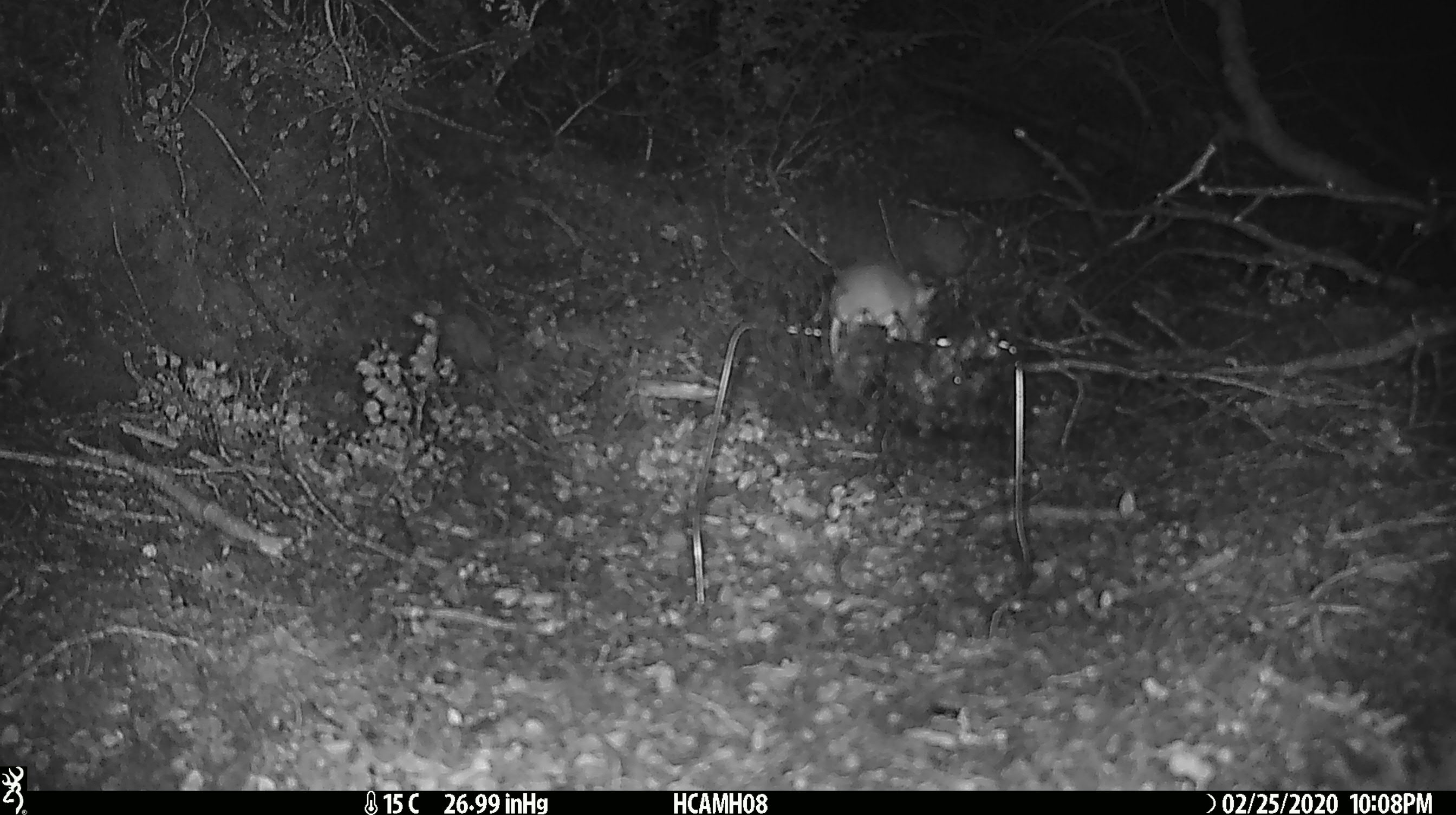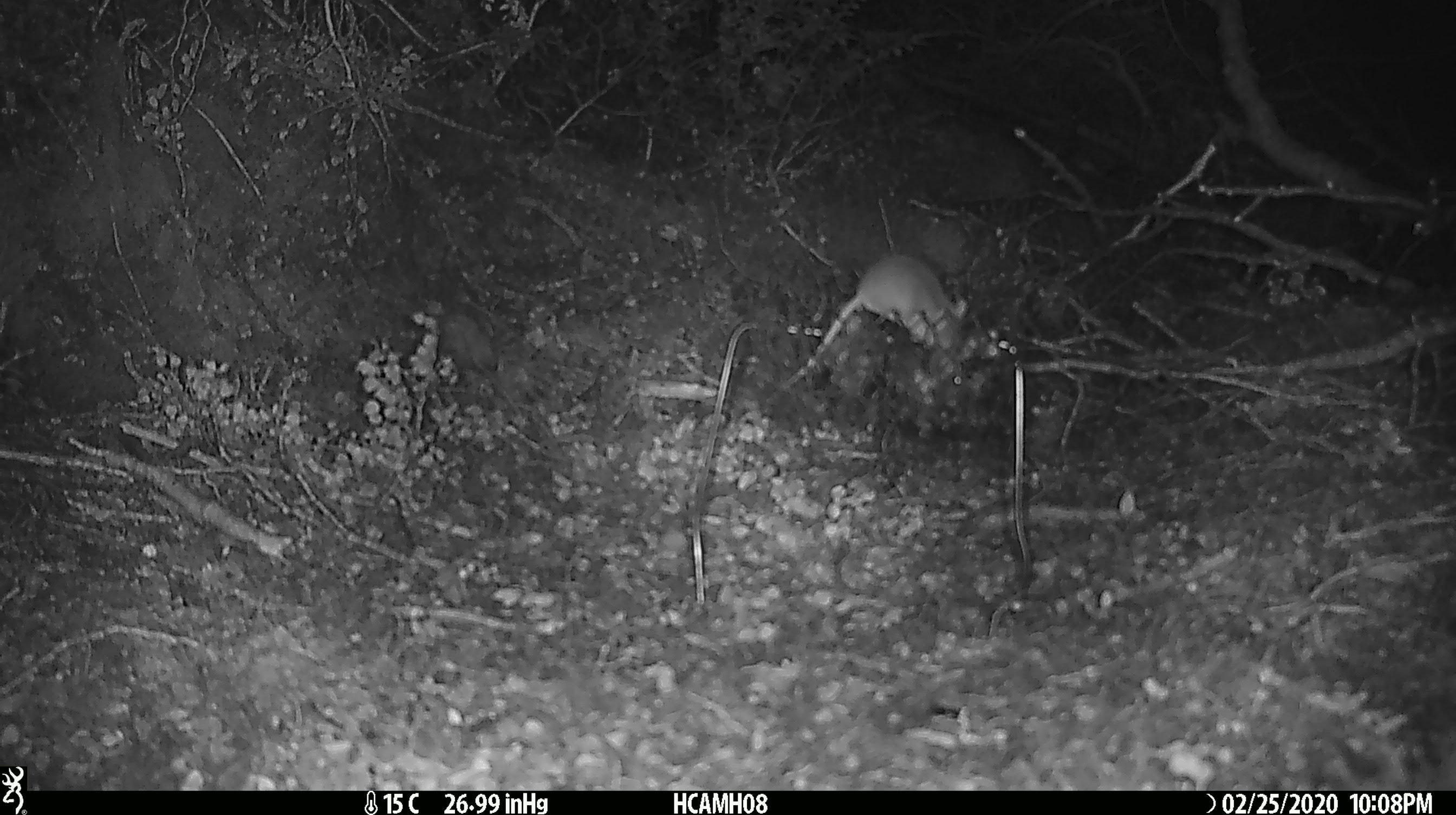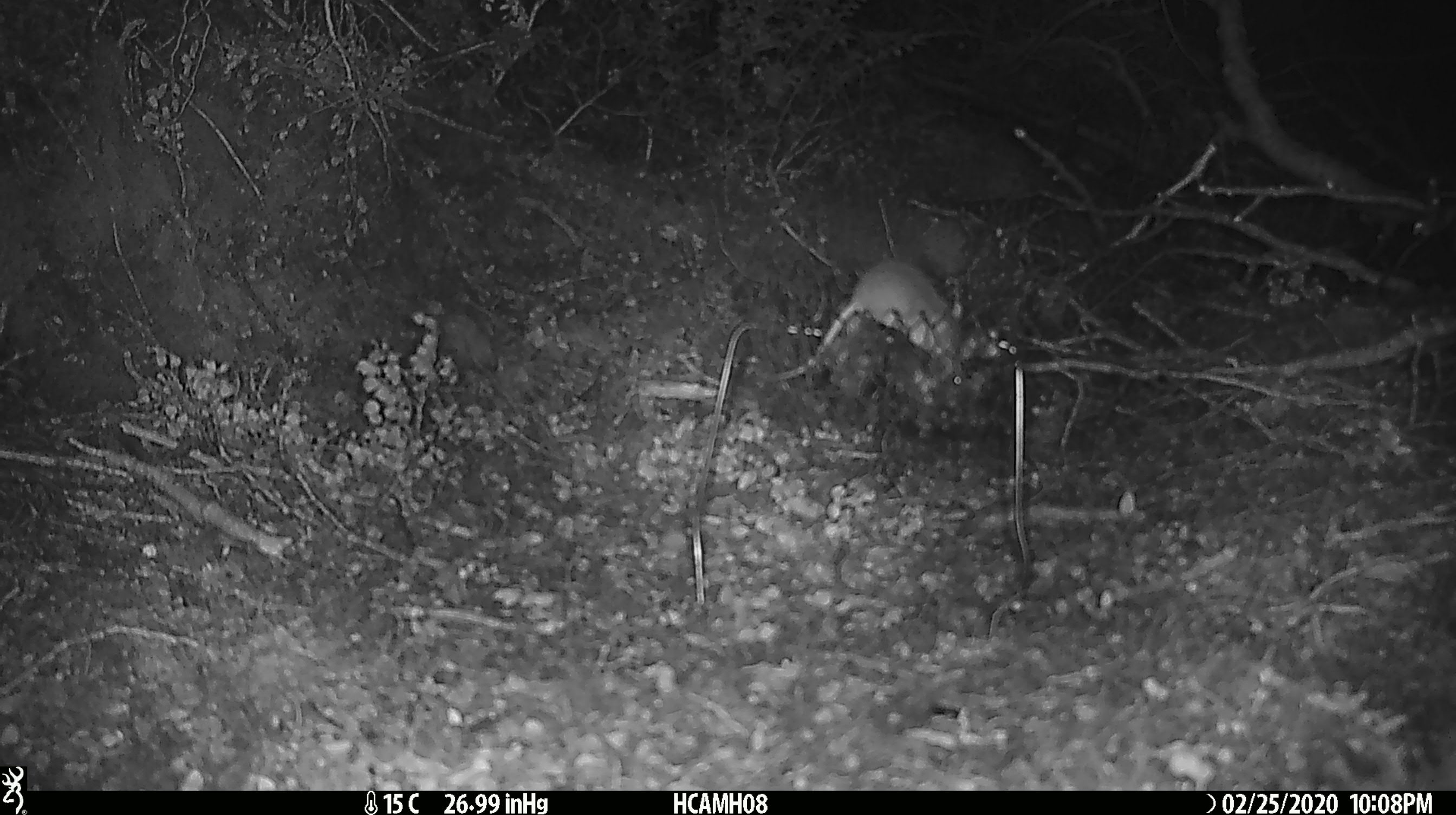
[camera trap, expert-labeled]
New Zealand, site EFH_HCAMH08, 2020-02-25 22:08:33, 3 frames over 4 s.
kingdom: Animalia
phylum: Chordata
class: Mammalia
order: Rodentia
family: Muridae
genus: Mus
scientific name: Mus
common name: mouse